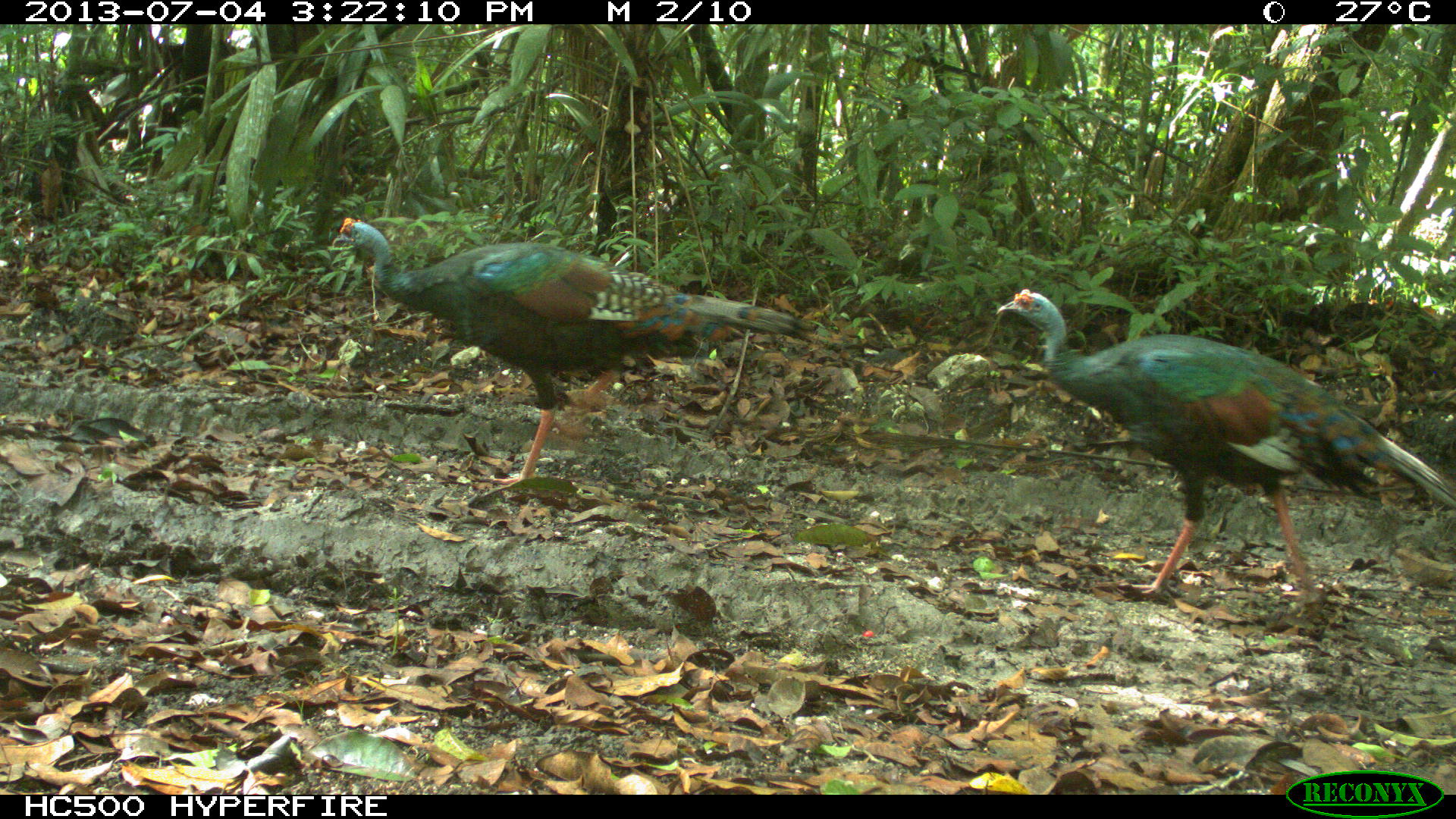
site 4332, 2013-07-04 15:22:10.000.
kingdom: Animalia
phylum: Chordata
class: Aves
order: Galliformes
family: Phasianidae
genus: Meleagris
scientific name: Meleagris ocellata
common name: ocellated turkey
Meleagris ocellata (ocellated turkey), count 2.